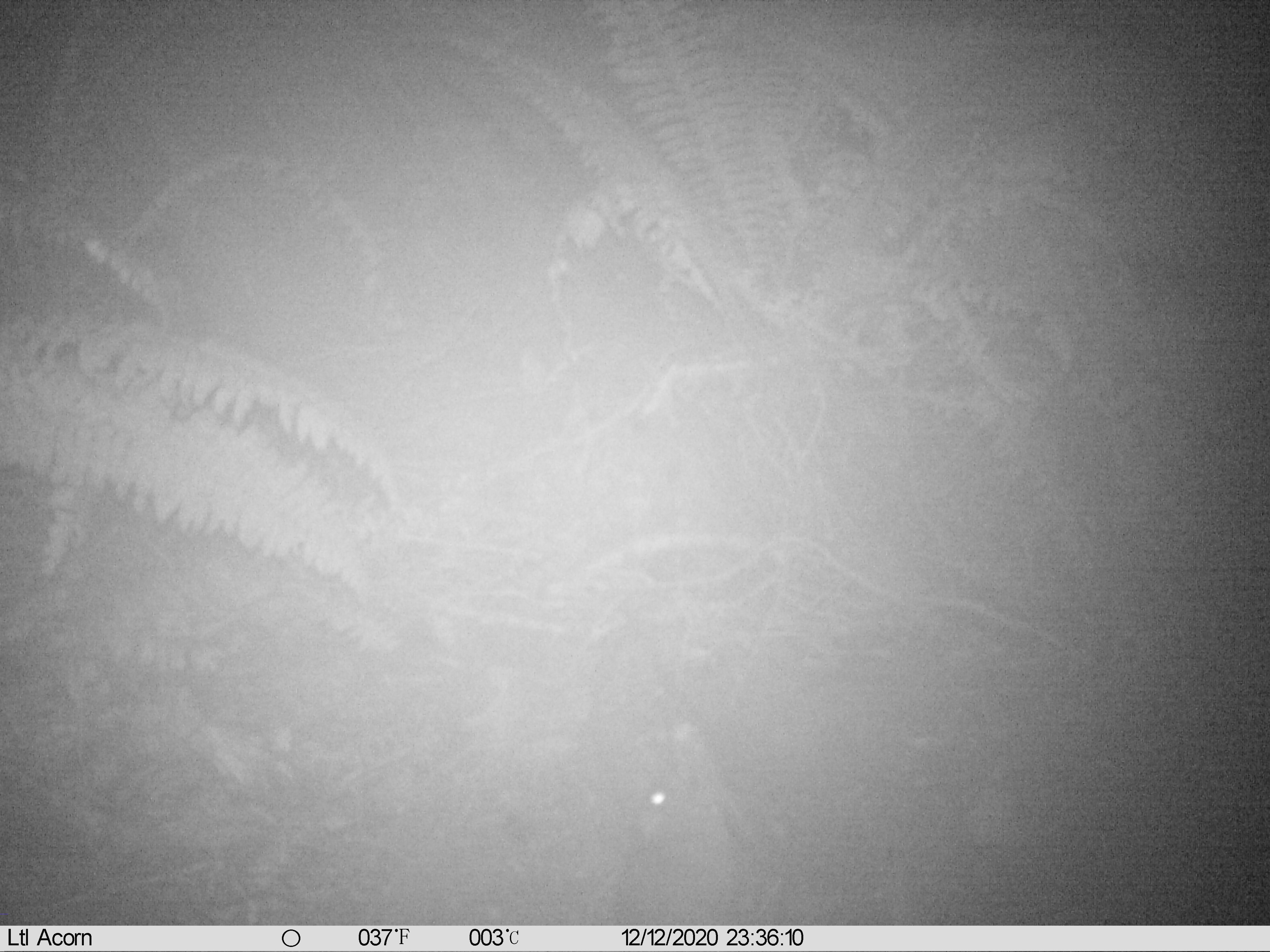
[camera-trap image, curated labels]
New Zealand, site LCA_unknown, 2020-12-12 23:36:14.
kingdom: Animalia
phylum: Chordata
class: Mammalia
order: Rodentia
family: Muridae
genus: Rattus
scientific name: Rattus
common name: rat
Rat (Rattus).